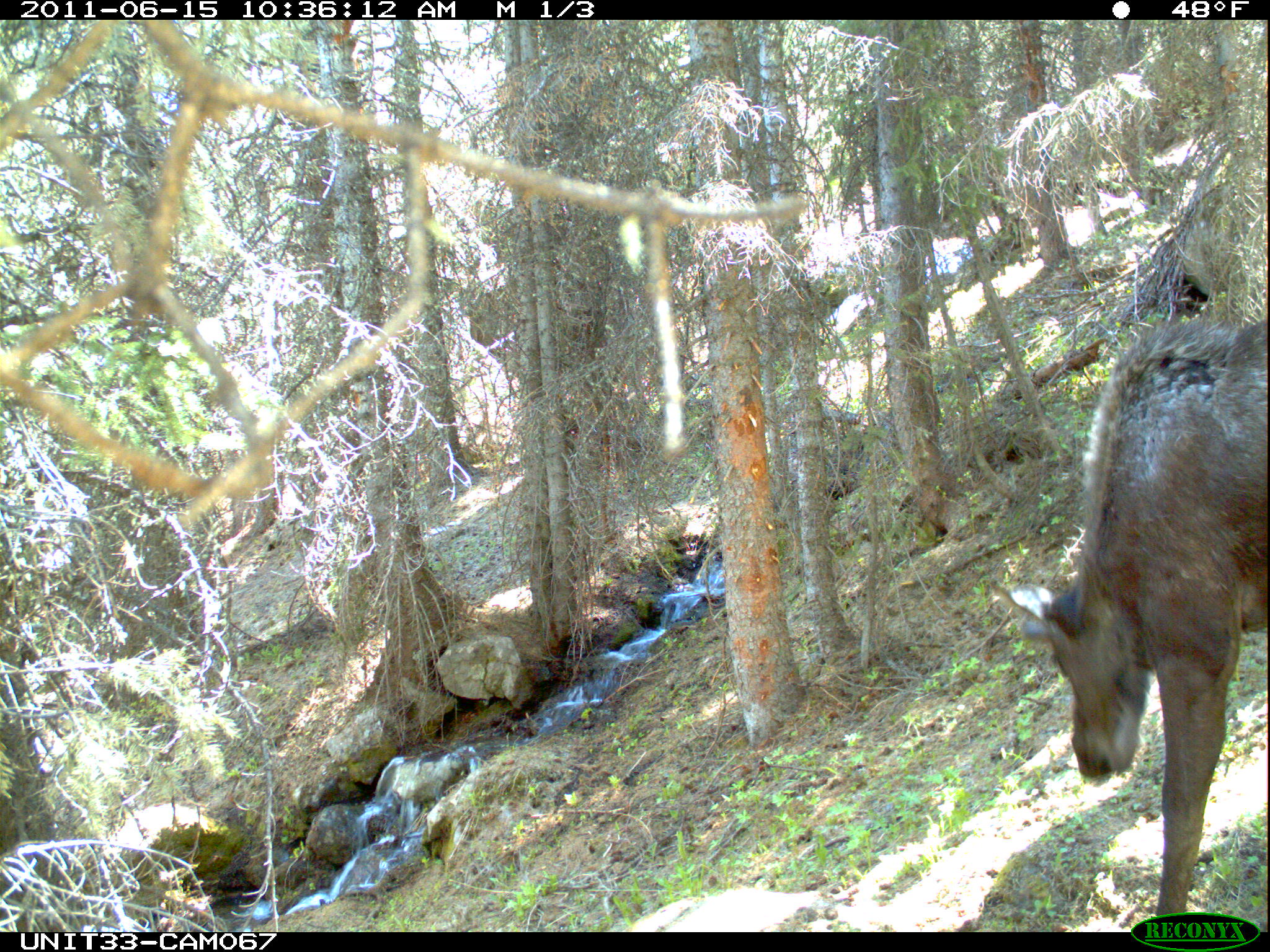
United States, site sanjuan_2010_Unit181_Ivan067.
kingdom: Animalia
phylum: Chordata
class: Mammalia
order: Artiodactyla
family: Cervidae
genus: Alces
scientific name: Alces alces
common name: moose